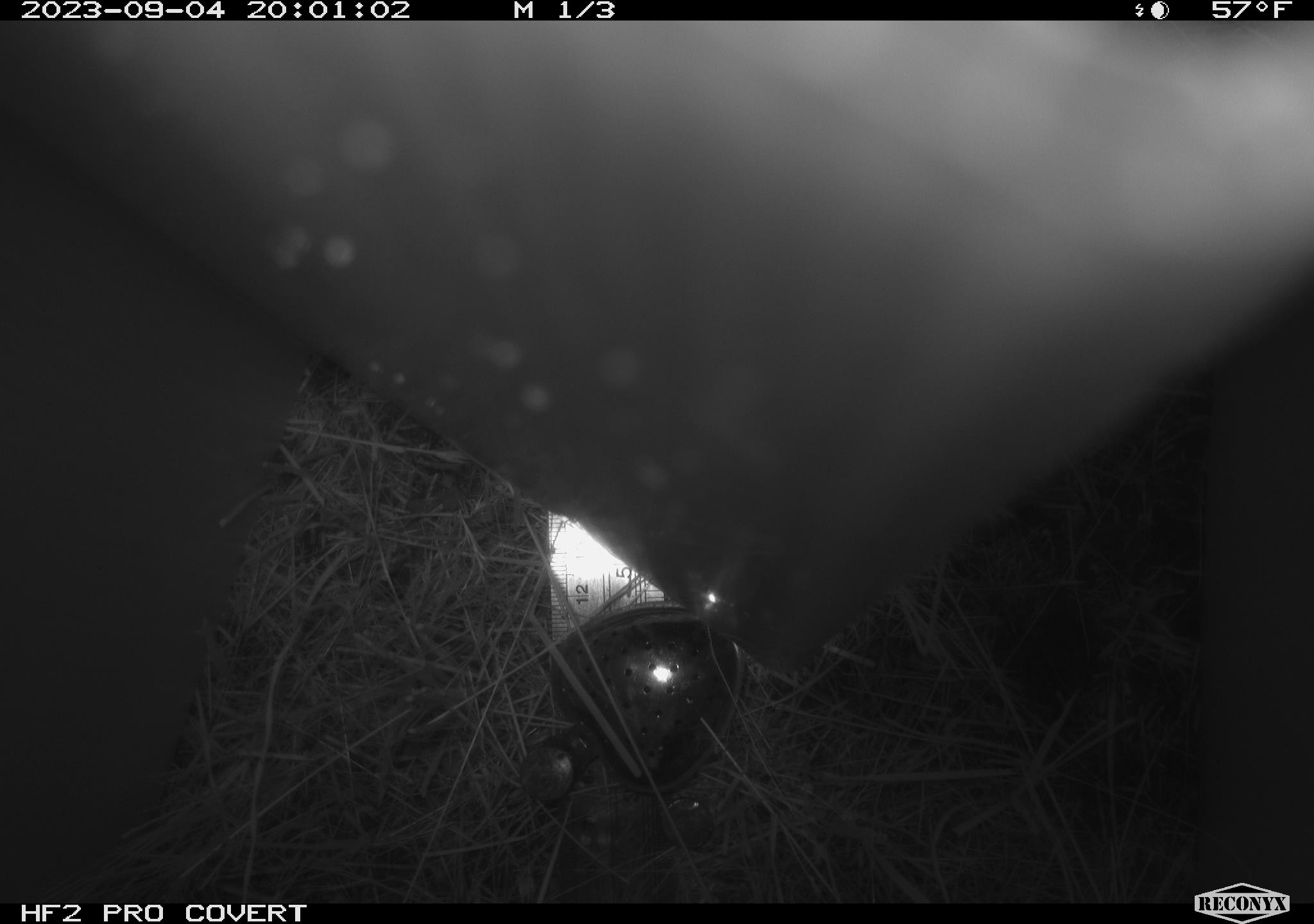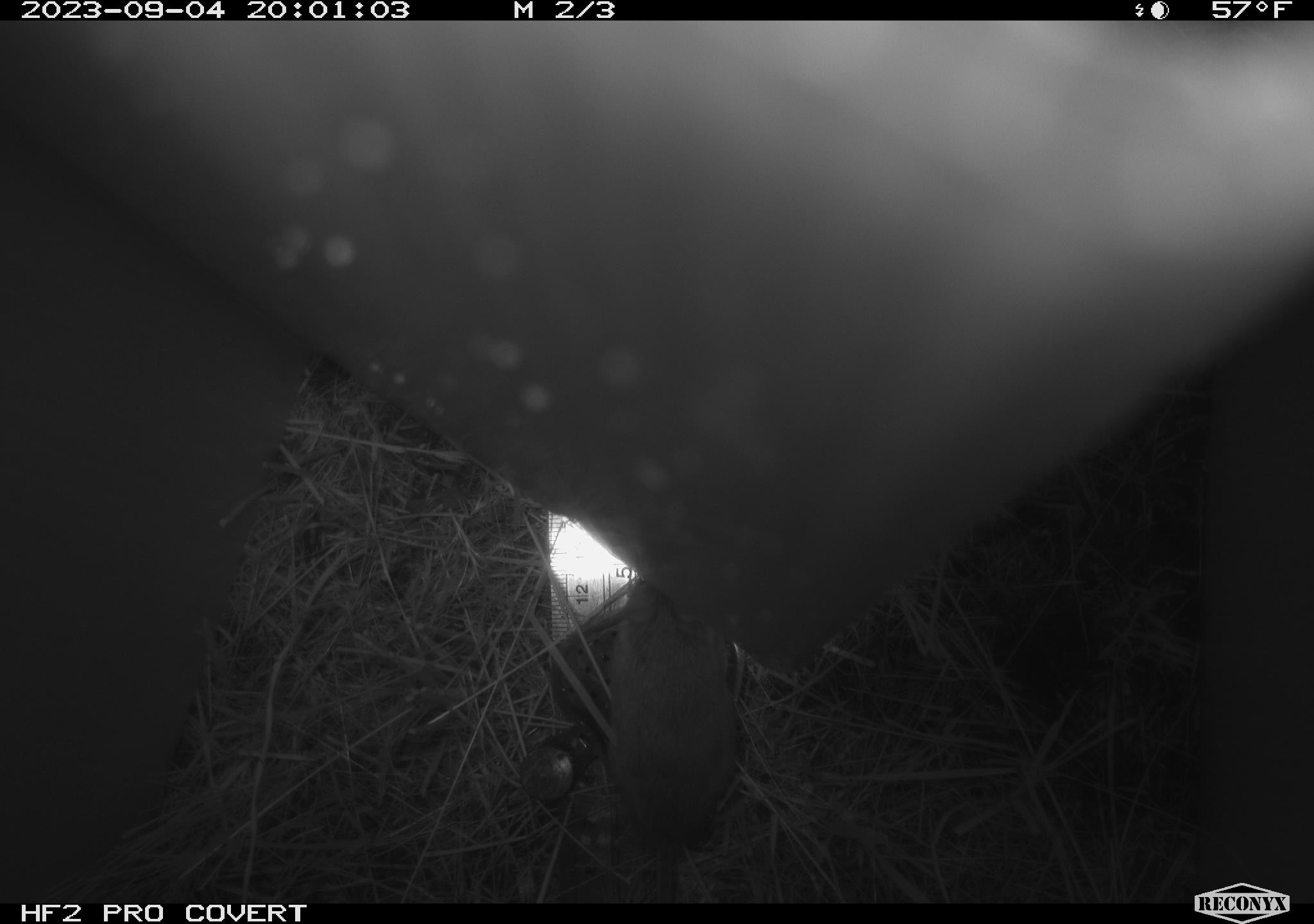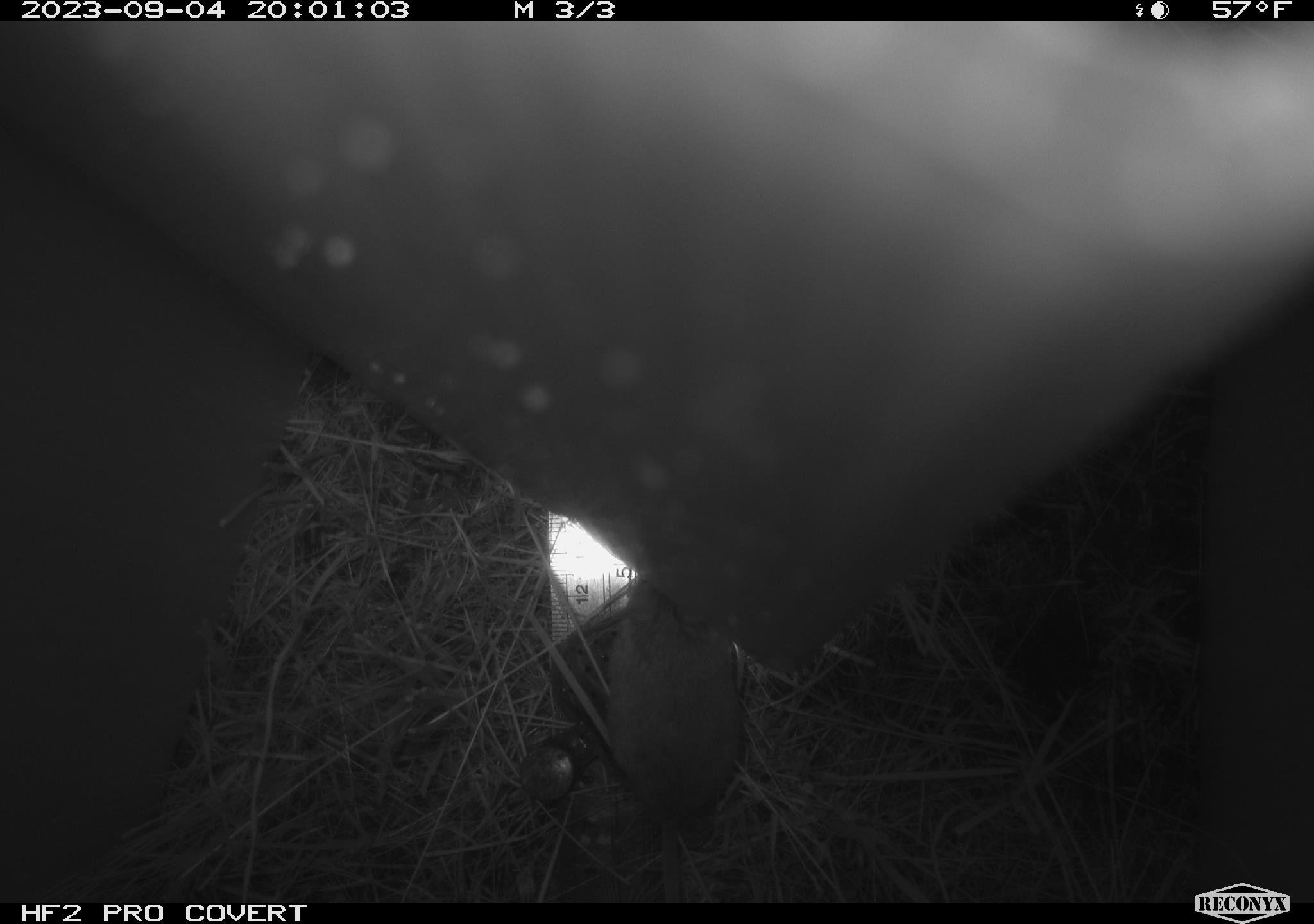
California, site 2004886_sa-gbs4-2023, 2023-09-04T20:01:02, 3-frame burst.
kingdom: Animalia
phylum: Chordata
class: Mammalia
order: Rodentia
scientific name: Rodentia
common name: mouse species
Mouse species (Rodentia).